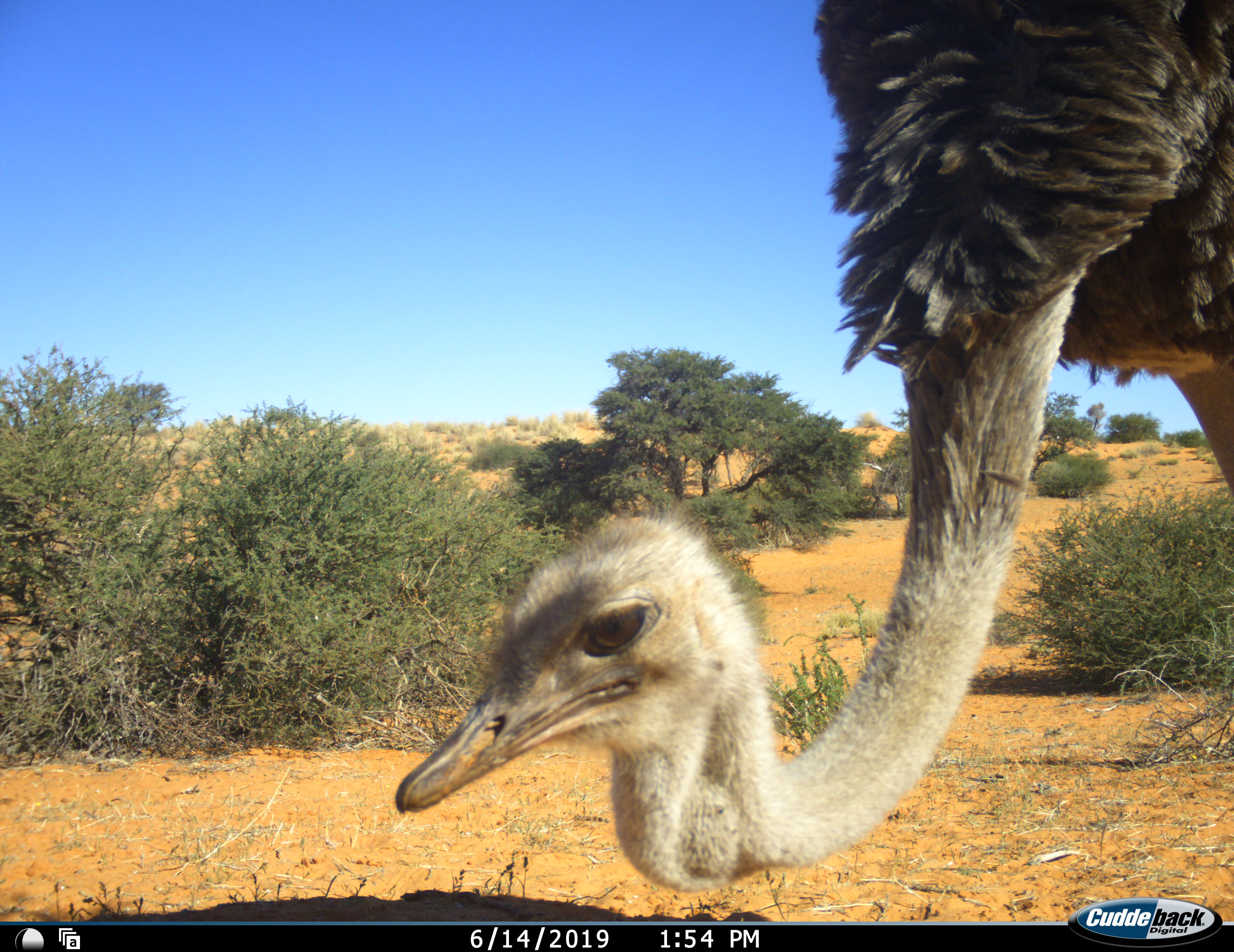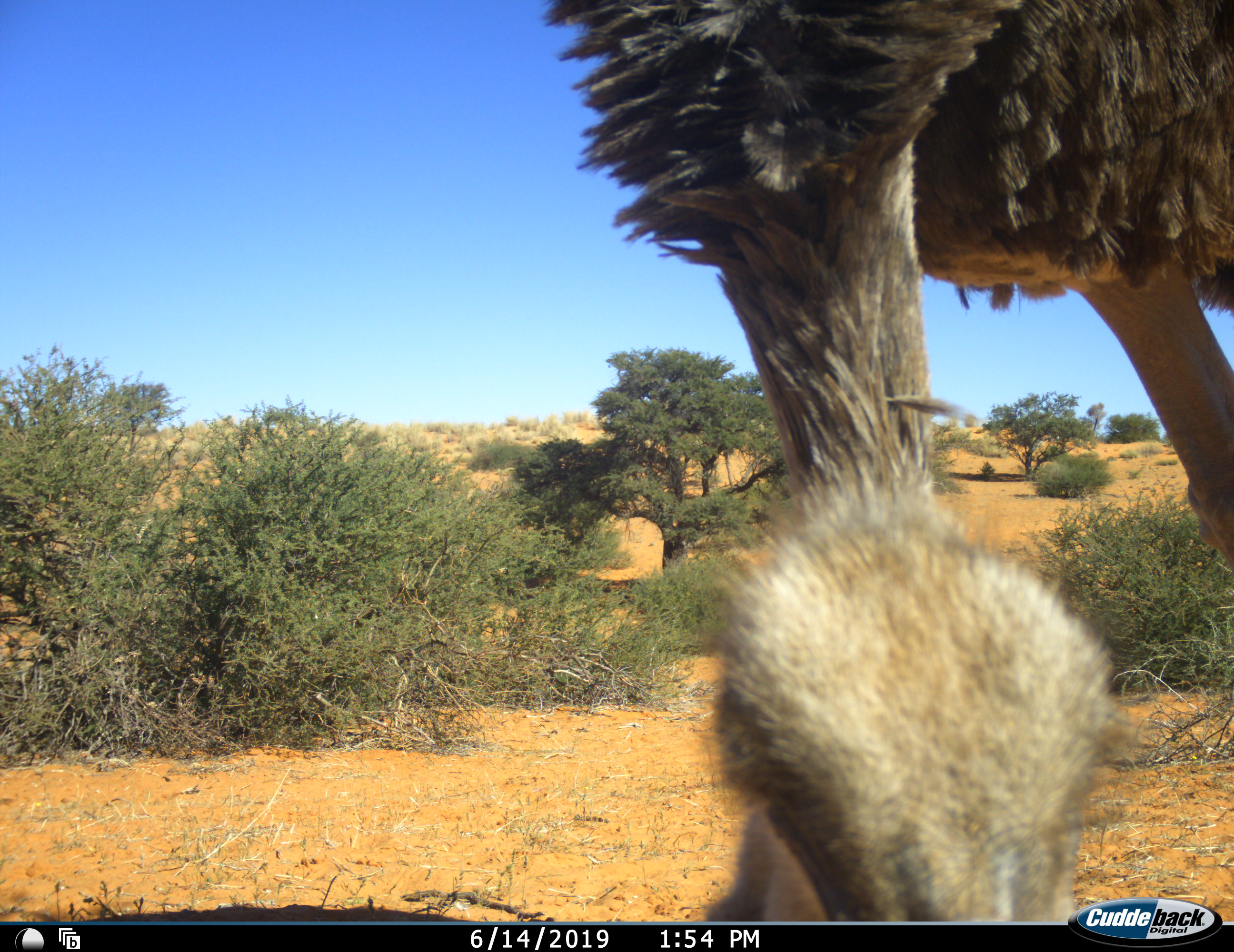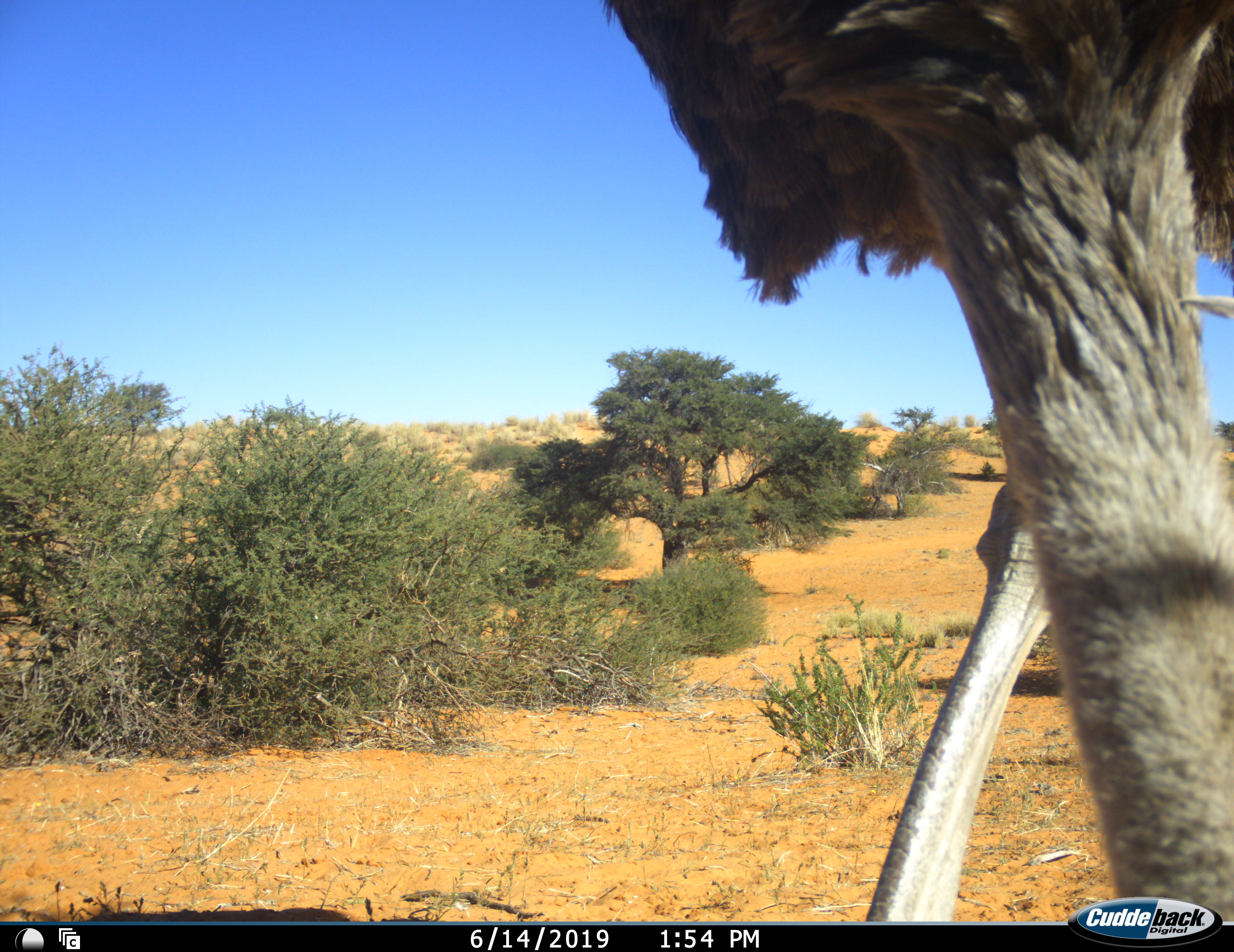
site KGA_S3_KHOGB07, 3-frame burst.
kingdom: Animalia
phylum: Chordata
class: Aves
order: Struthioniformes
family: Struthionidae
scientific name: Struthionidae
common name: ostrich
Ostrich (Struthionidae), count 1. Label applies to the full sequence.